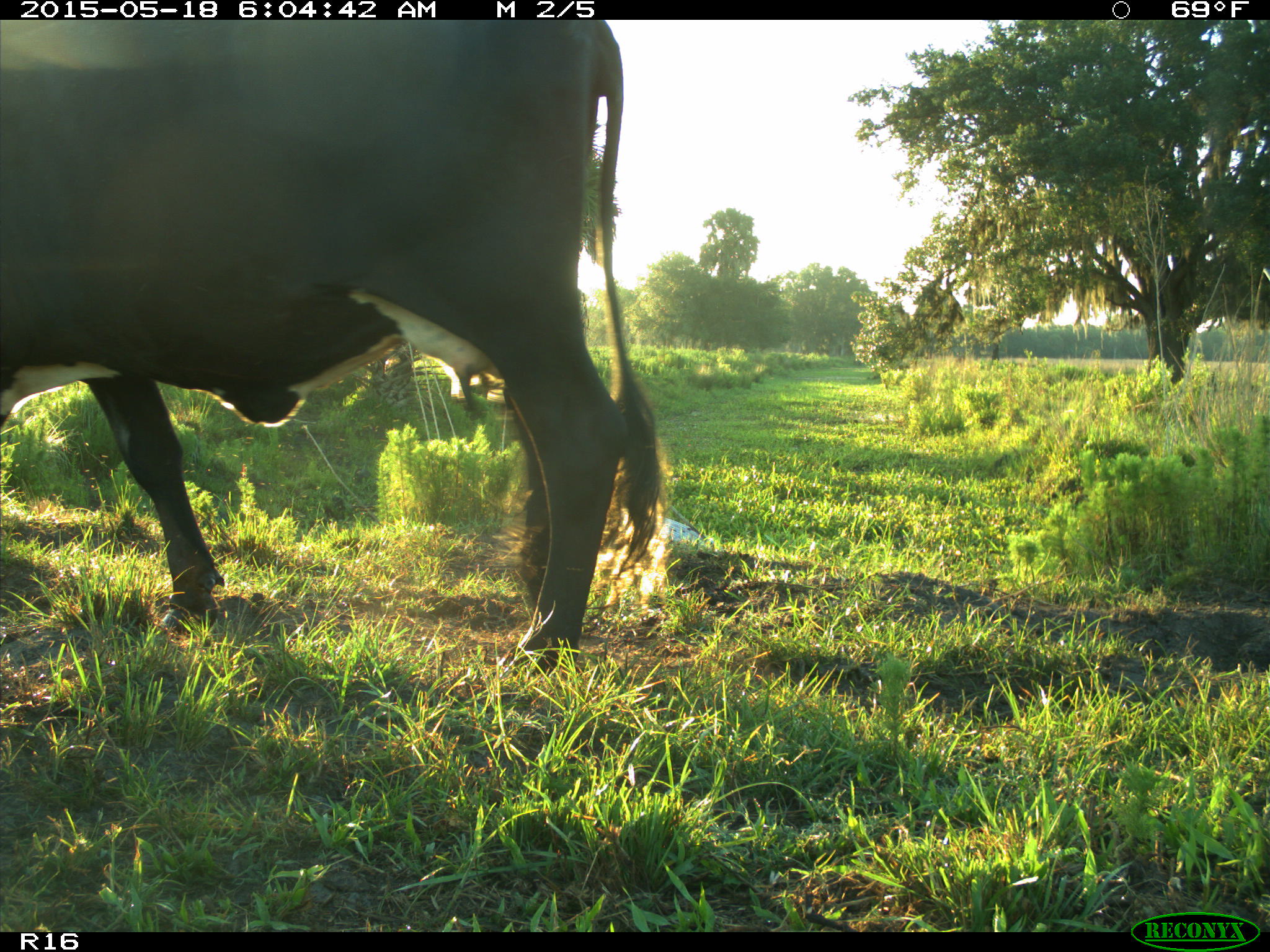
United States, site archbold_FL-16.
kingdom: Animalia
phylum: Chordata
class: Mammalia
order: Artiodactyla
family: Bovidae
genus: Bos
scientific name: Bos taurus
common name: domestic cow